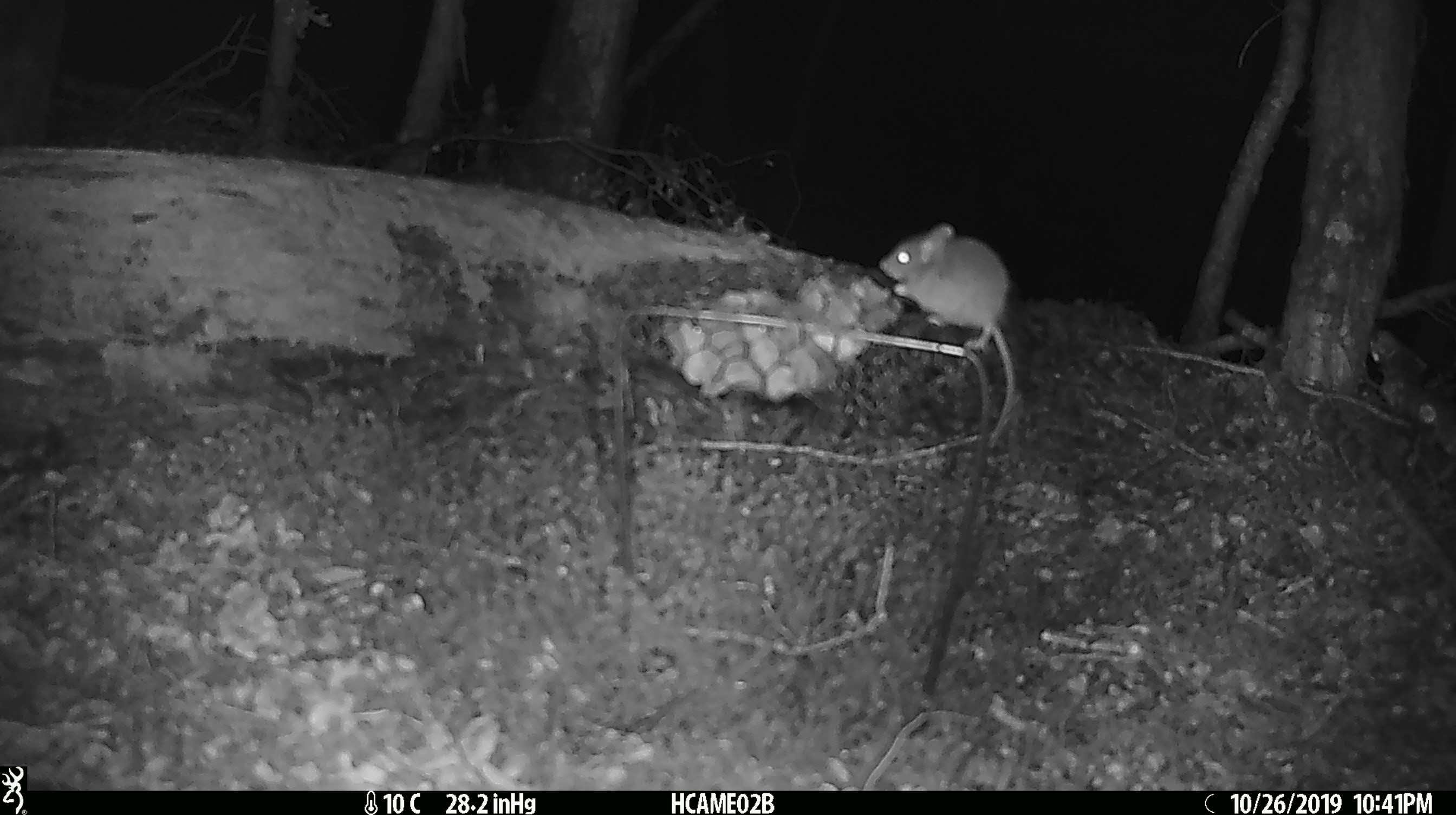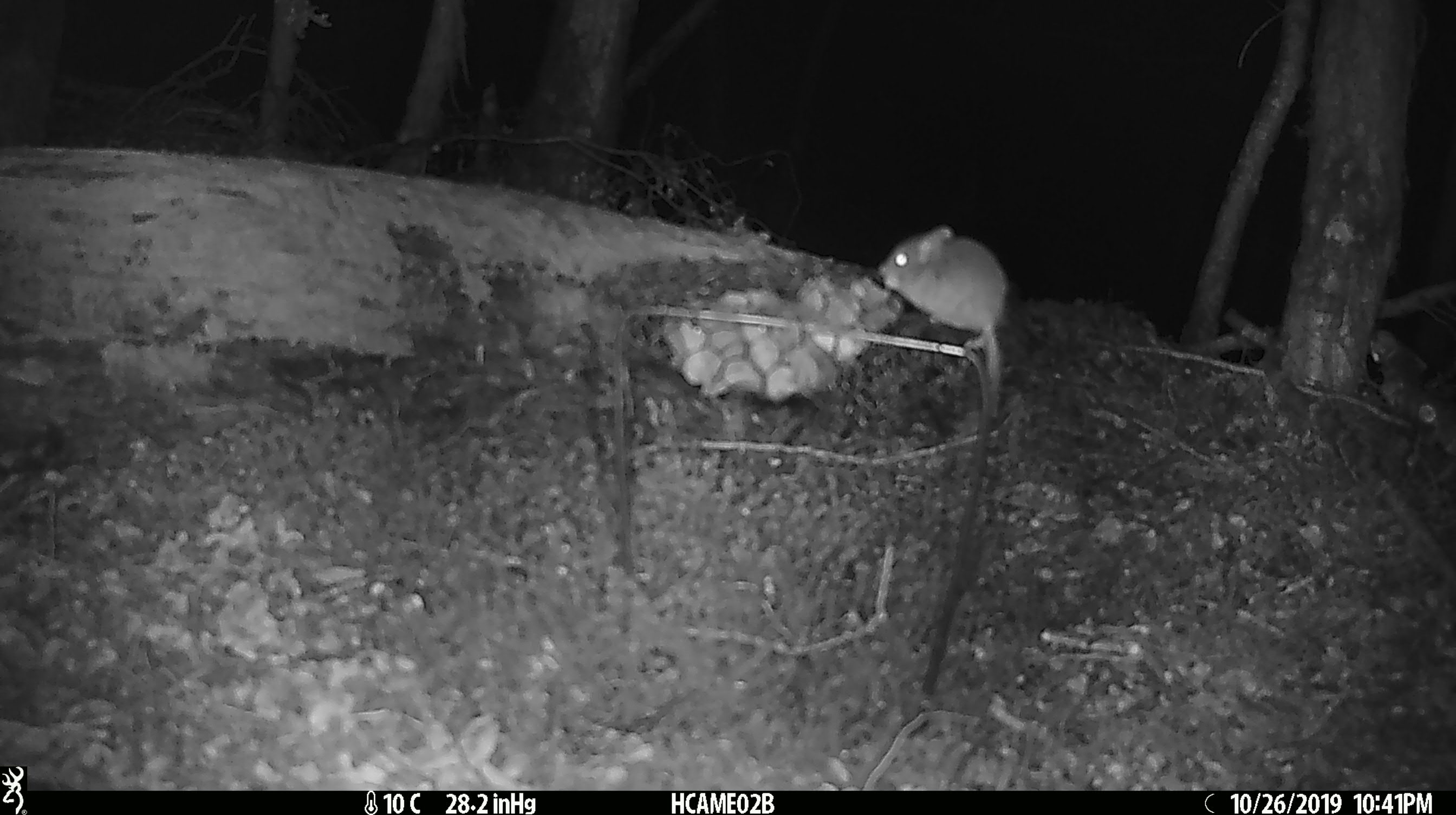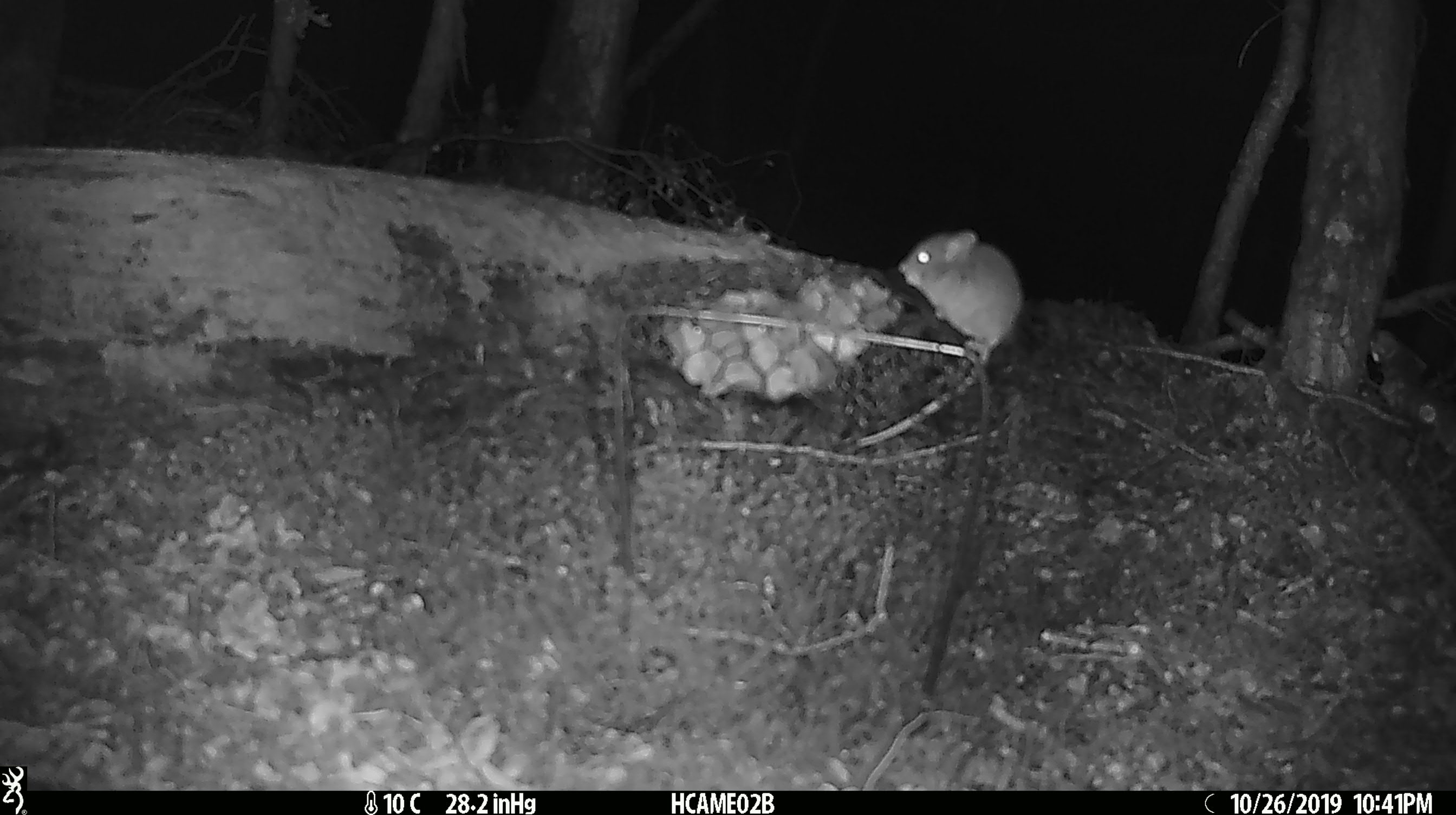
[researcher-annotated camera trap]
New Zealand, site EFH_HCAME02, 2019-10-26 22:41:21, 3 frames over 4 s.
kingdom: Animalia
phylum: Chordata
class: Mammalia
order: Rodentia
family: Muridae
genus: Mus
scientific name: Mus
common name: mouse